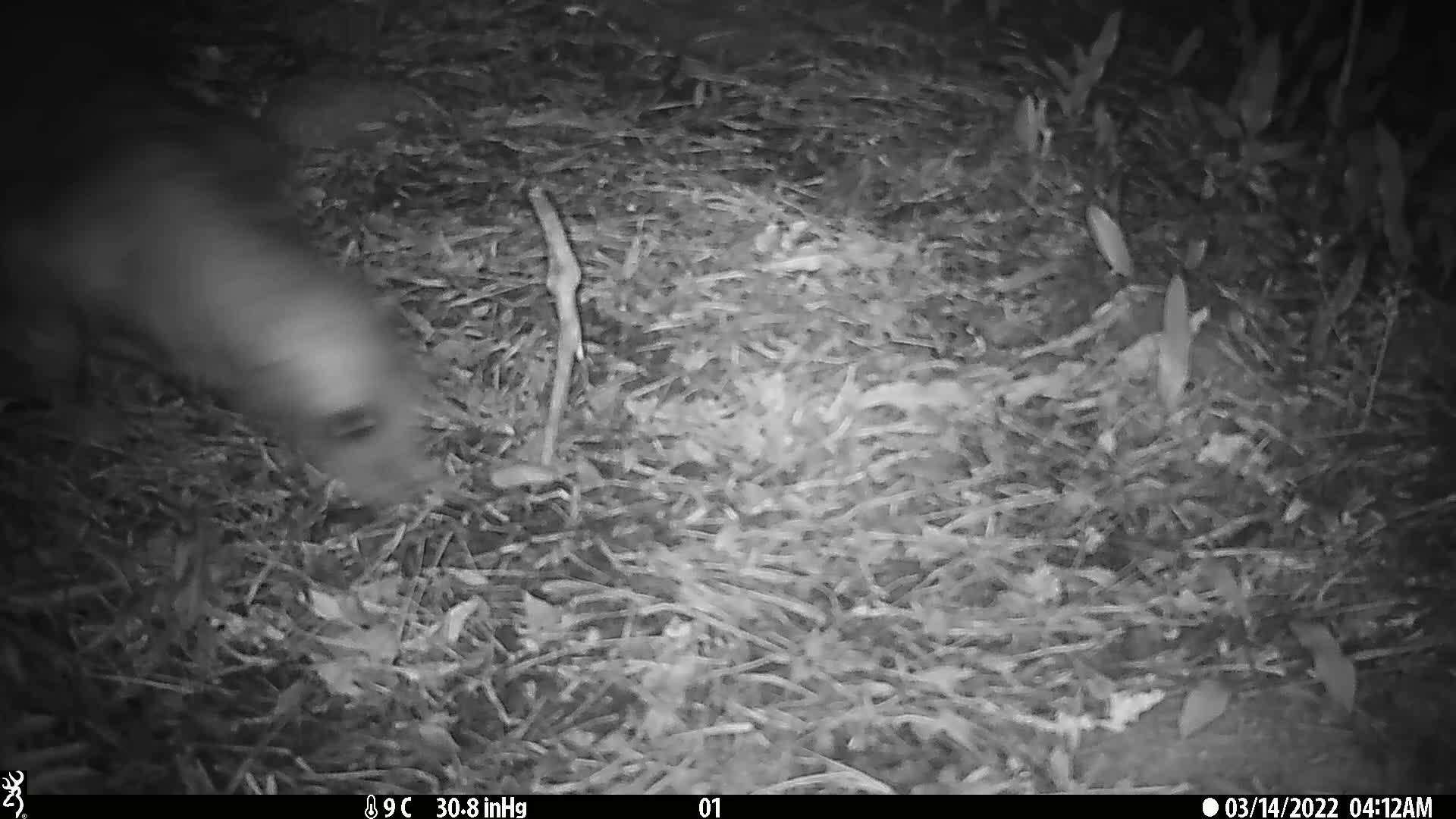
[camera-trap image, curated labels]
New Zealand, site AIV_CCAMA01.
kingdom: Animalia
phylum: Chordata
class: Mammalia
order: Carnivora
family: Otariidae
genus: Phocarctos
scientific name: Phocarctos hookeri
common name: new zealand sea lion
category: sealion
Sealion (new zealand sea lion) (Phocarctos hookeri).